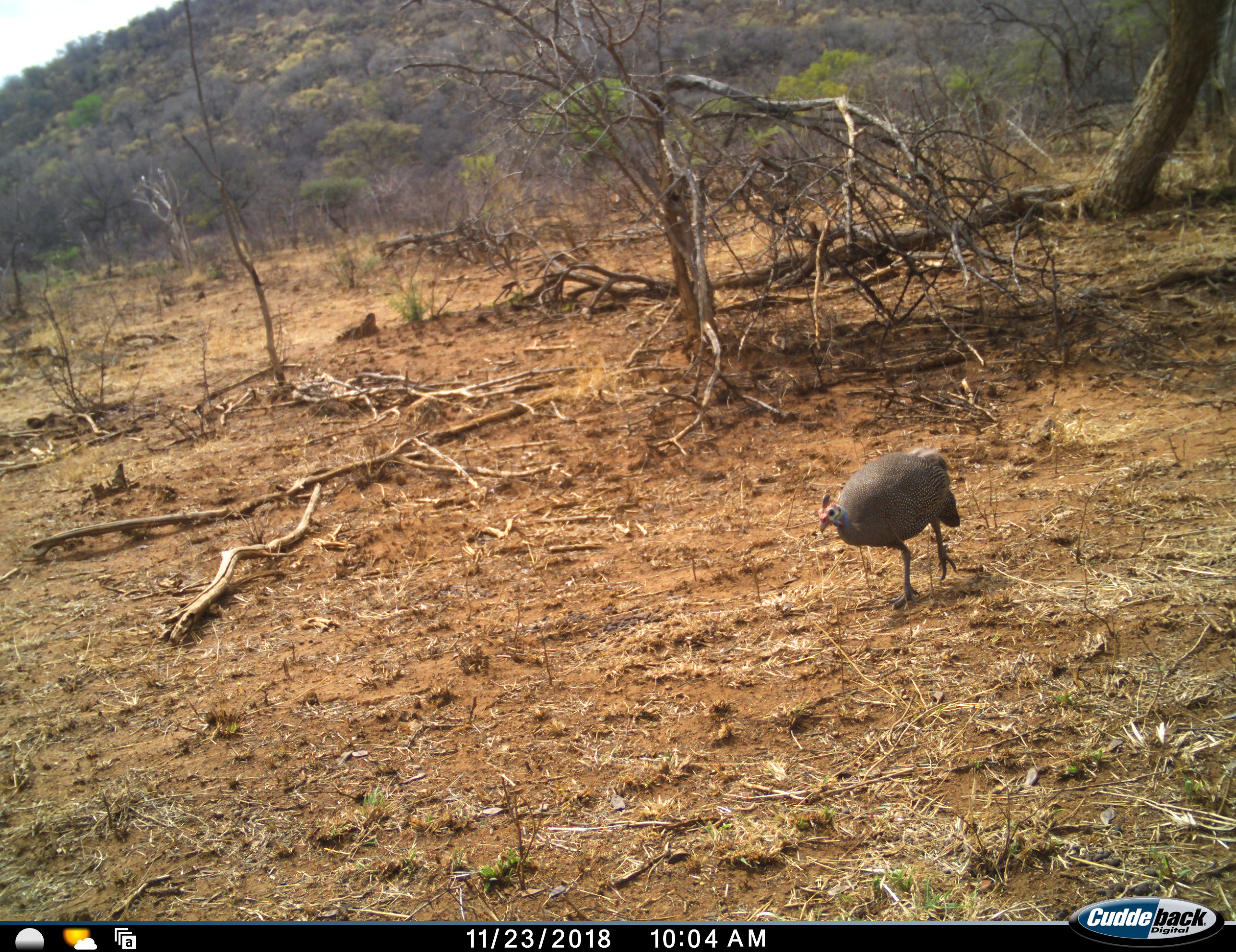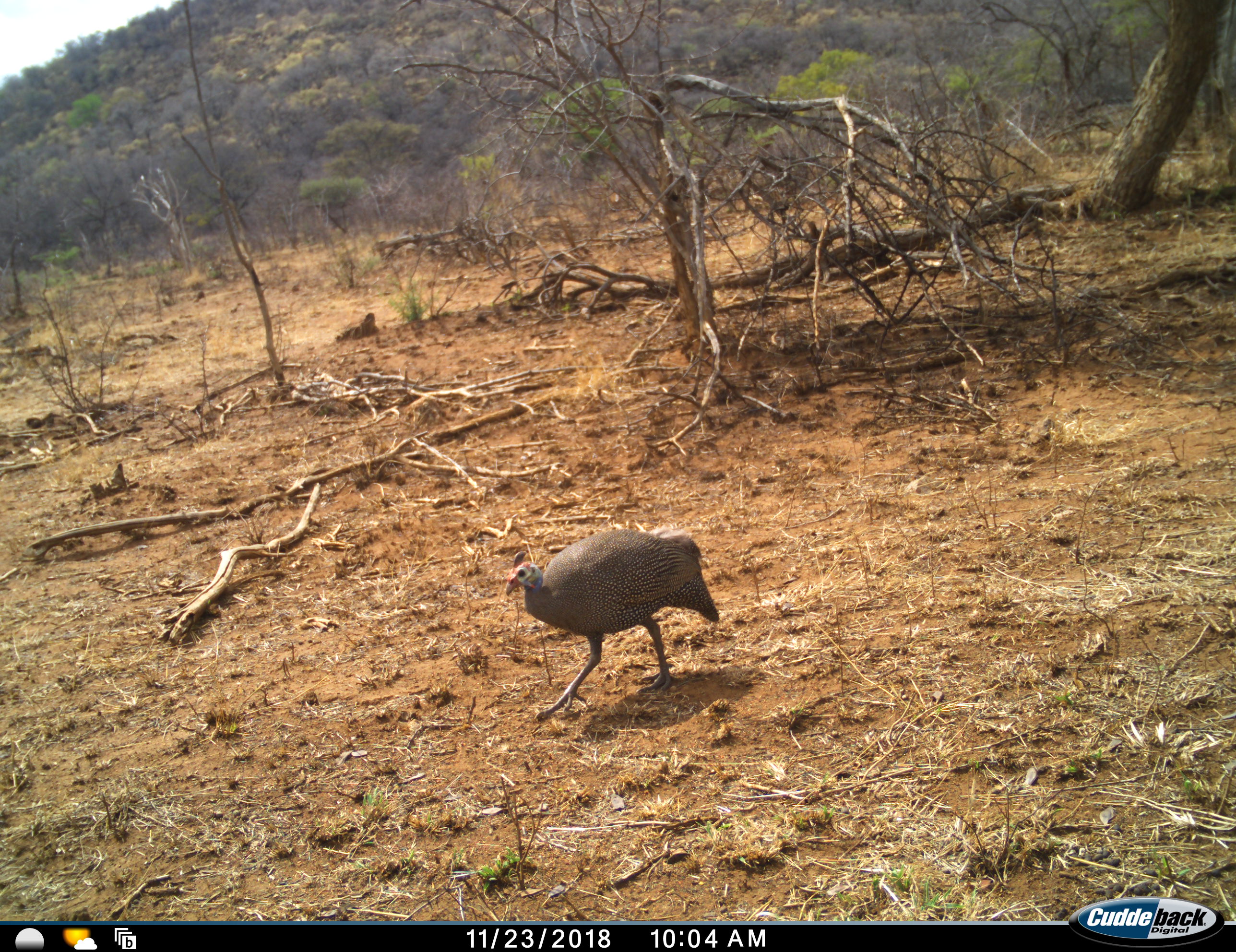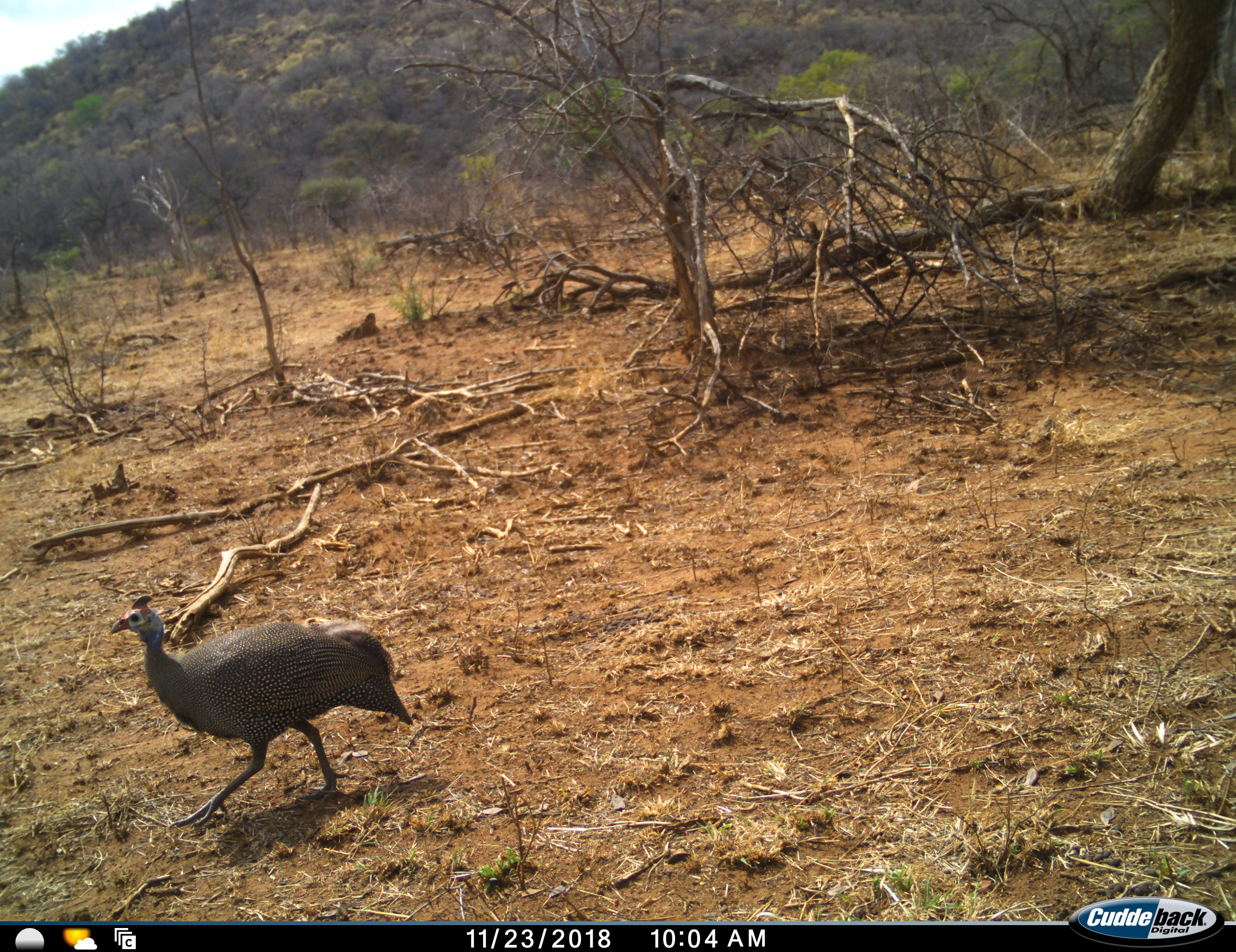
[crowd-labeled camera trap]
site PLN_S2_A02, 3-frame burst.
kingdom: Animalia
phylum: Chordata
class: Aves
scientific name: Aves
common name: bird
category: birdother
Birdother (bird) (Aves), count 1. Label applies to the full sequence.